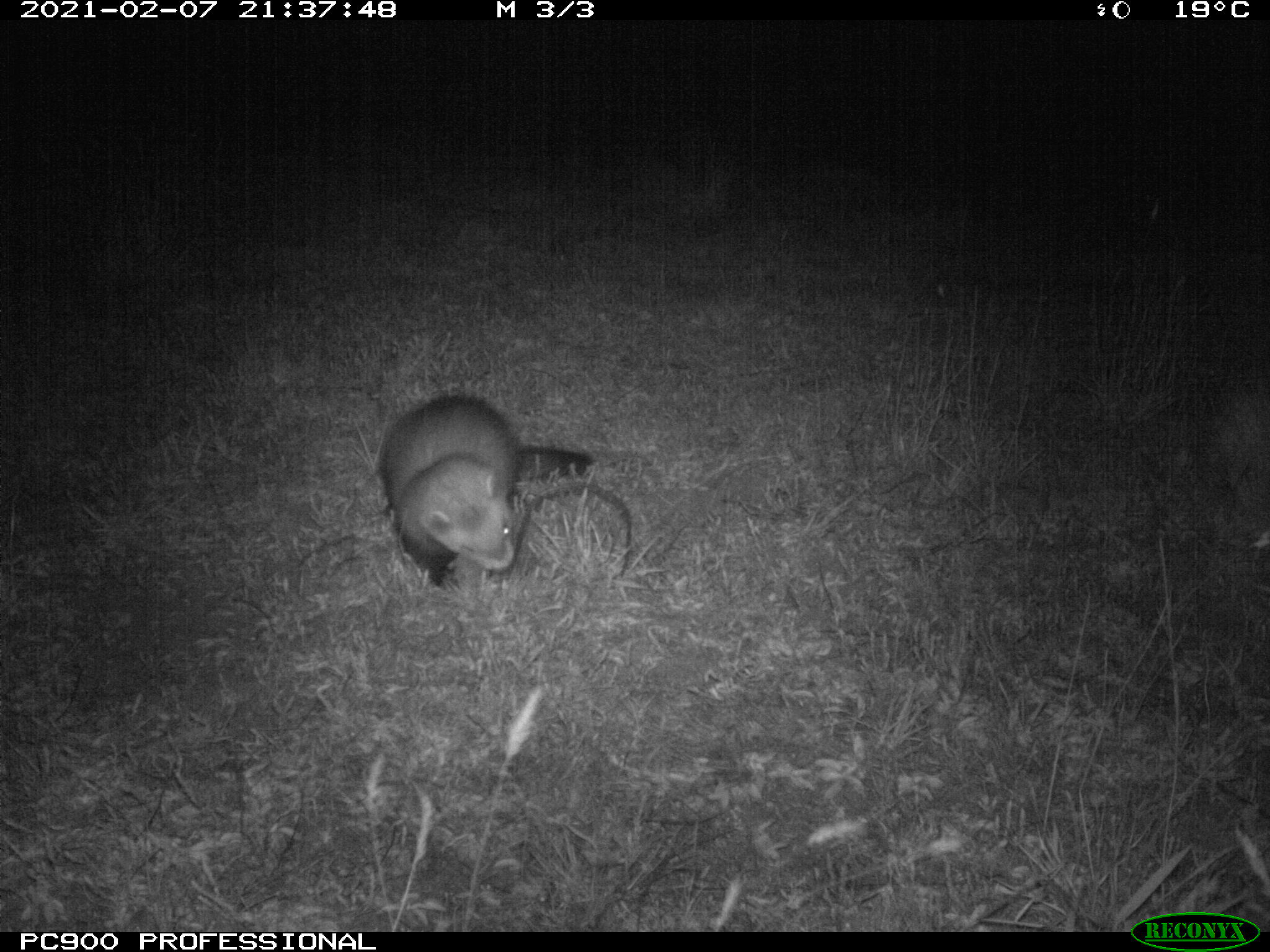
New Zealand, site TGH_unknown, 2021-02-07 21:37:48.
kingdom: Animalia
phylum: Chordata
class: Mammalia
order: Carnivora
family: Mustelidae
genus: Mustela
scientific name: Mustela furo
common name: ferret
Ferret (Mustela furo).